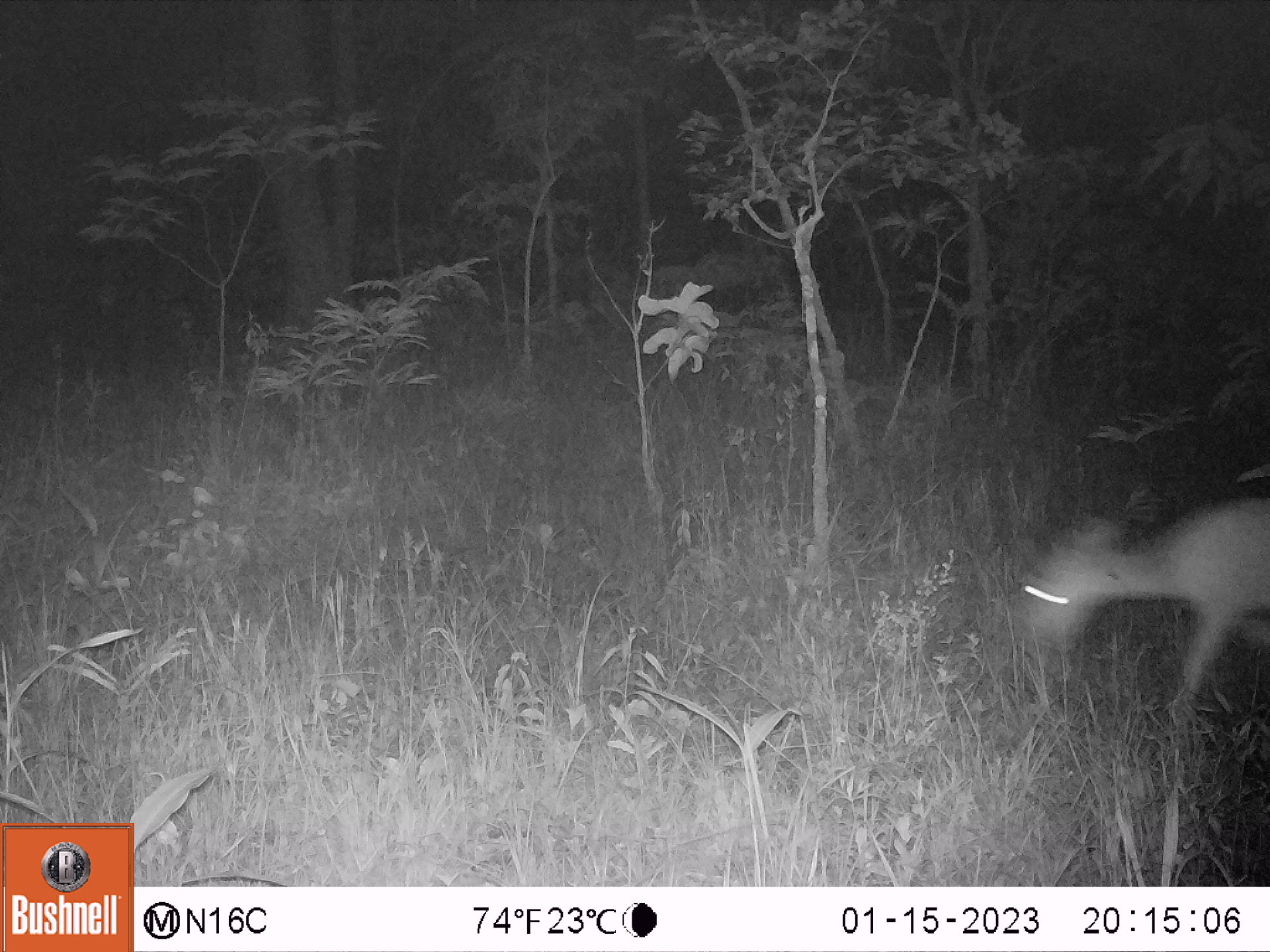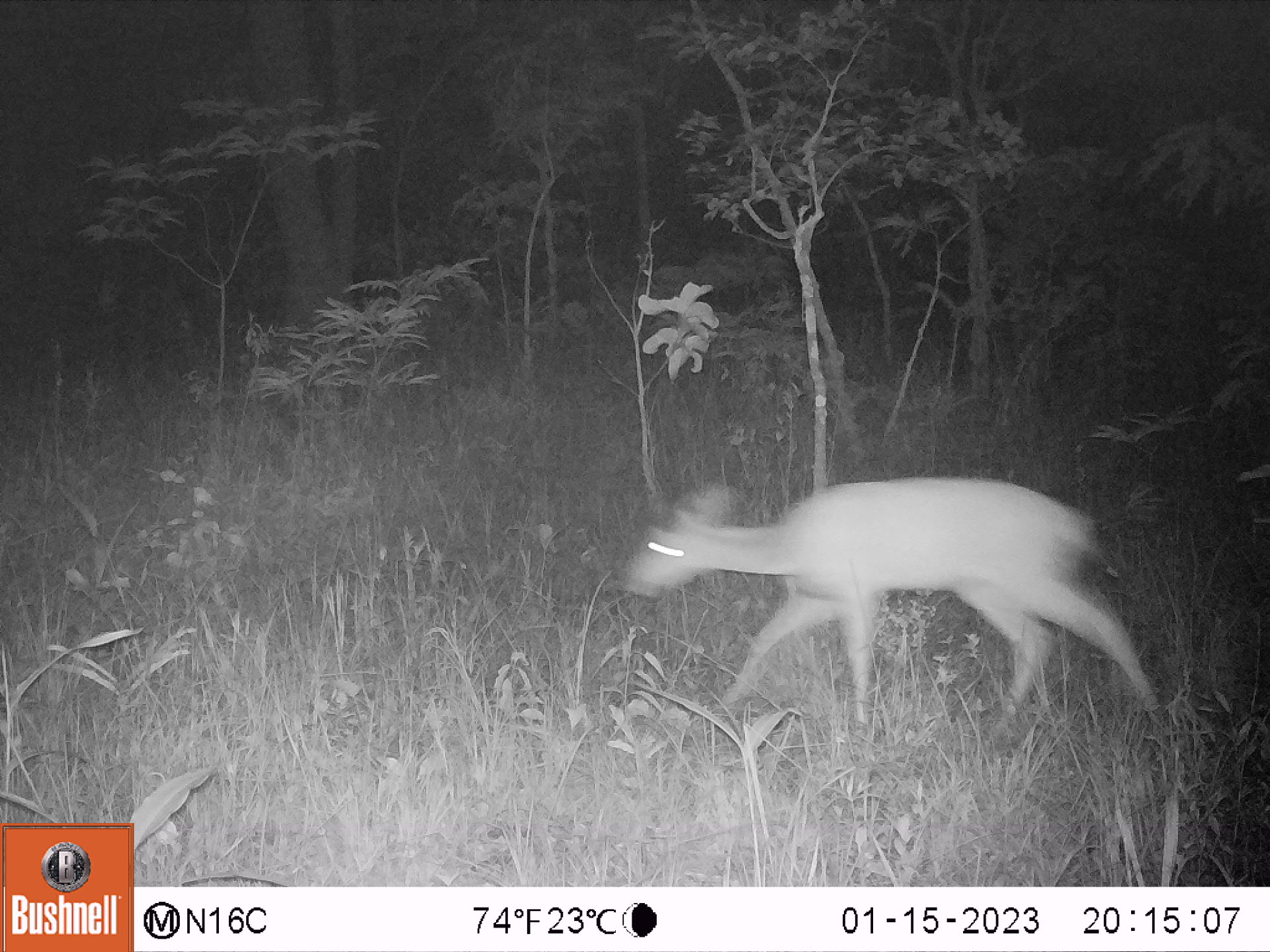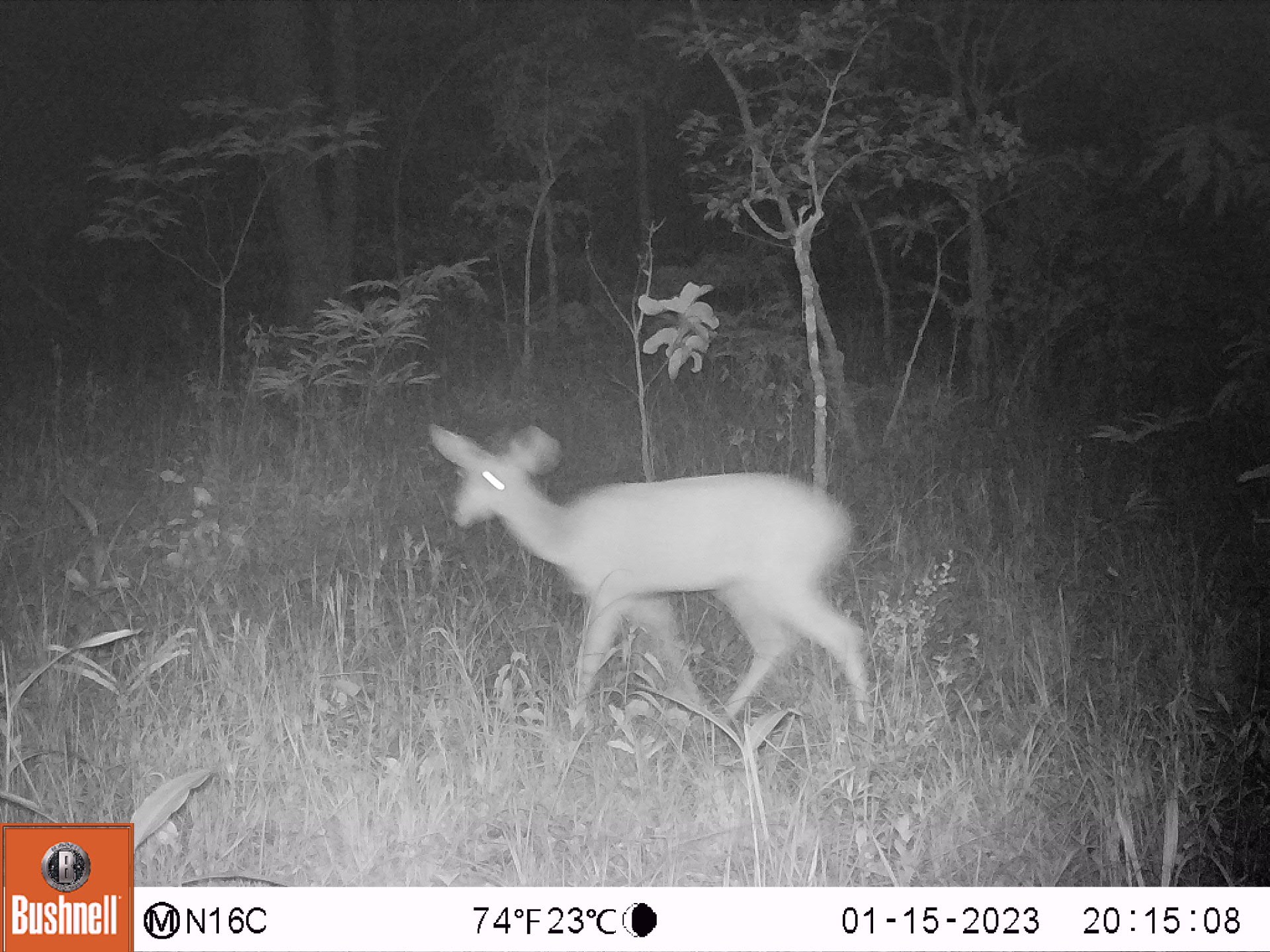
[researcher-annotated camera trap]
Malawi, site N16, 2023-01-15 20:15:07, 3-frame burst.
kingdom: Animalia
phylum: Chordata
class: Mammalia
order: Artiodactyla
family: Bovidae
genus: Redunca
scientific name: Redunca arundinum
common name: southern reedbuck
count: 1